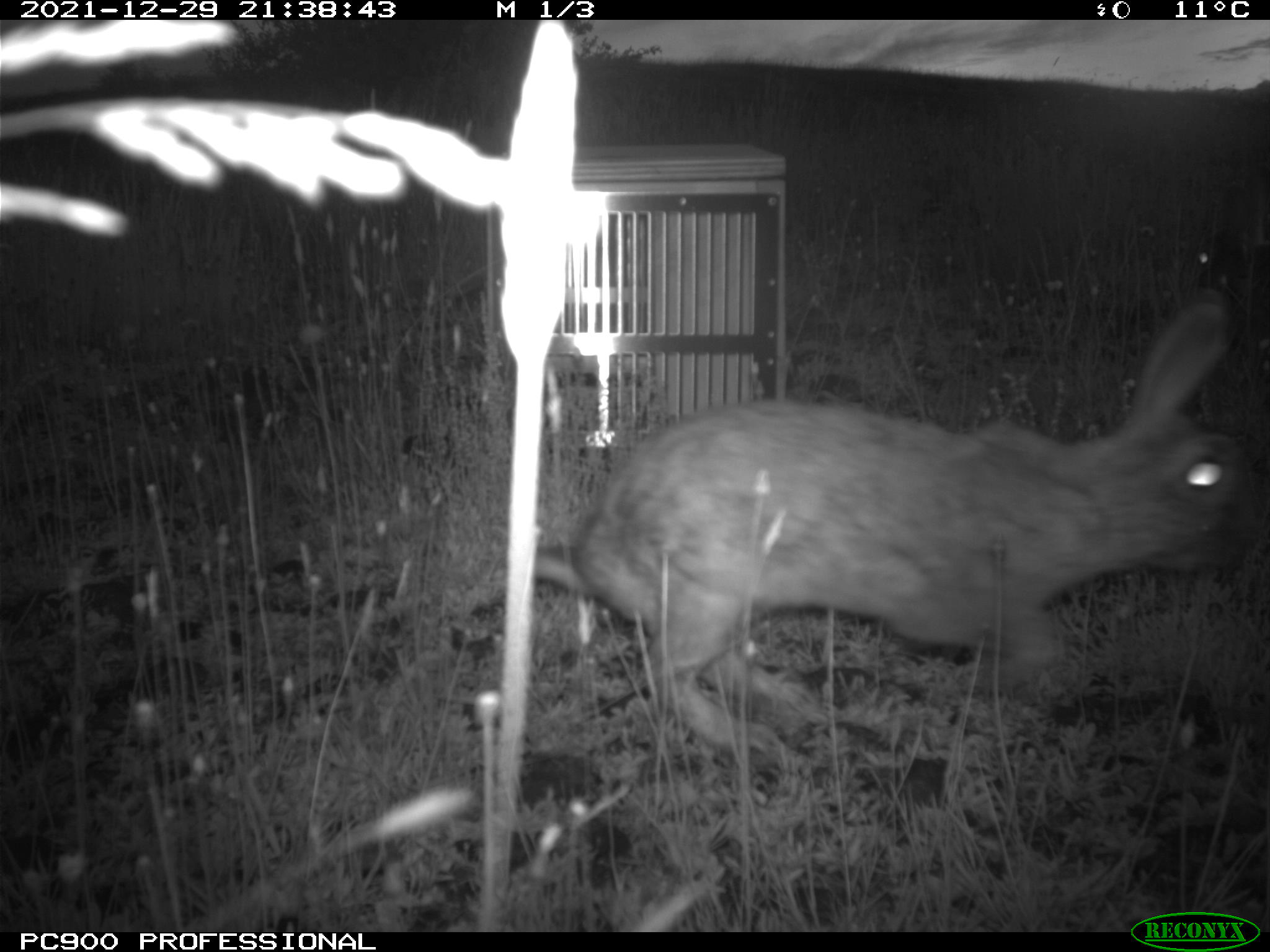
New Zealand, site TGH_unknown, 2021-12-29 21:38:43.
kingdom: Animalia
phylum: Chordata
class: Mammalia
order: Lagomorpha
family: Leporidae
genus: Oryctolagus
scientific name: Oryctolagus cuniculus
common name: european rabbit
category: rabbit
Rabbit (european rabbit) (Oryctolagus cuniculus).